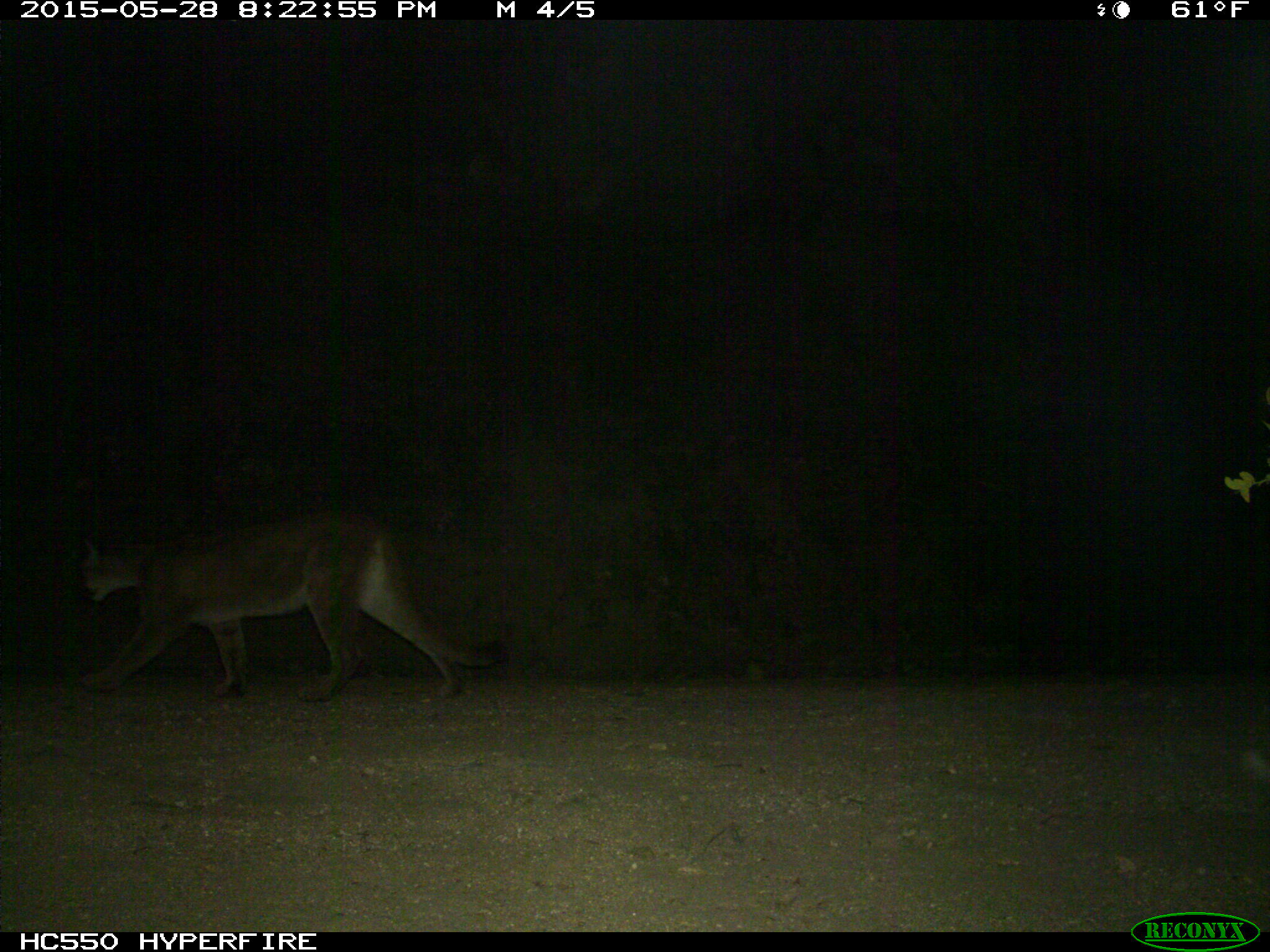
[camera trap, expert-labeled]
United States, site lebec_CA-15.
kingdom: Animalia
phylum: Chordata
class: Mammalia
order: Carnivora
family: Felidae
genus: Puma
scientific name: Puma concolor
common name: mountain lion